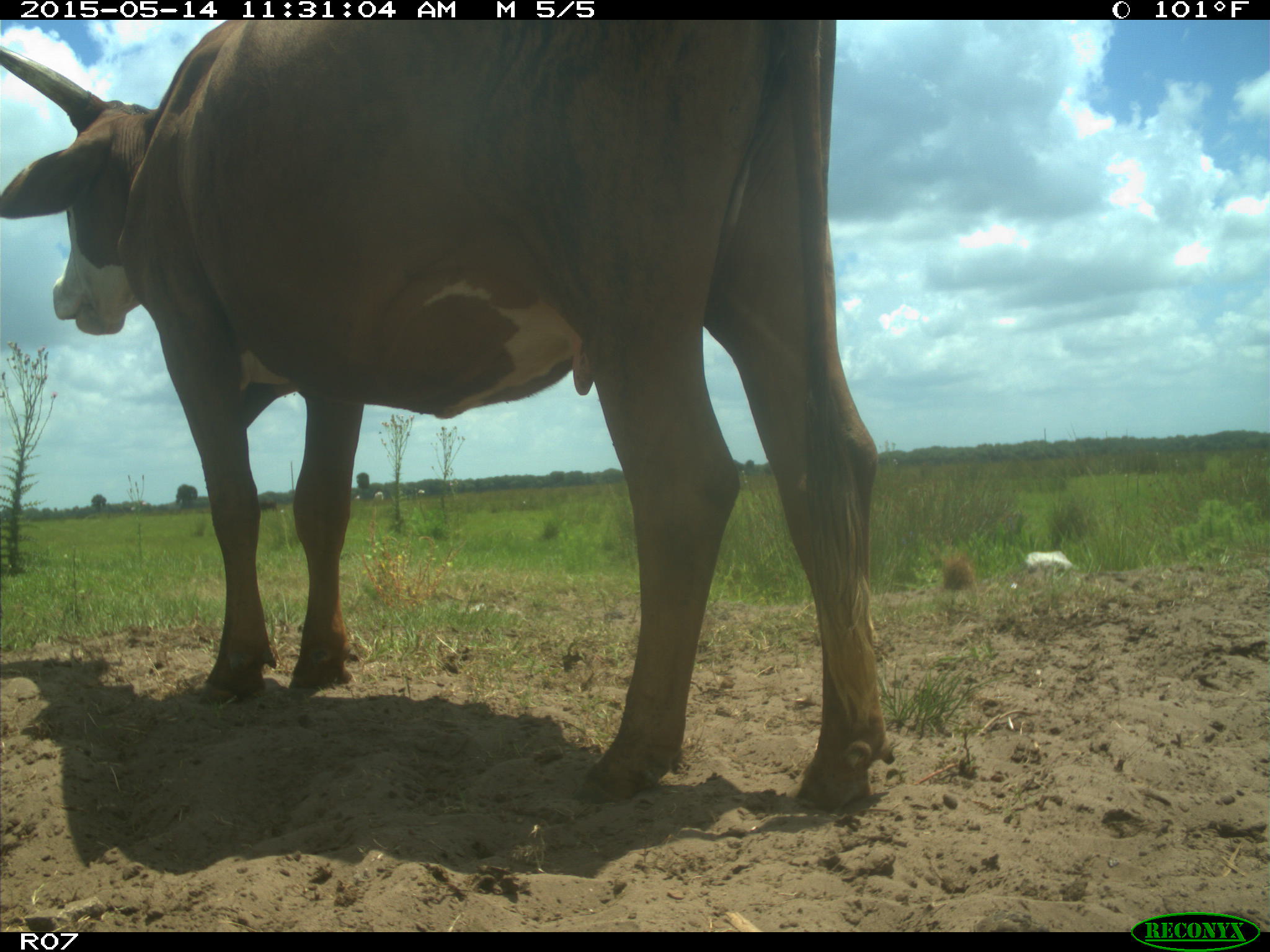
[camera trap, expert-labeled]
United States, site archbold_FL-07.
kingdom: Animalia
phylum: Chordata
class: Mammalia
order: Artiodactyla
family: Bovidae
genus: Bos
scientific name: Bos taurus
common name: domestic cow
Bos taurus (domestic cow).